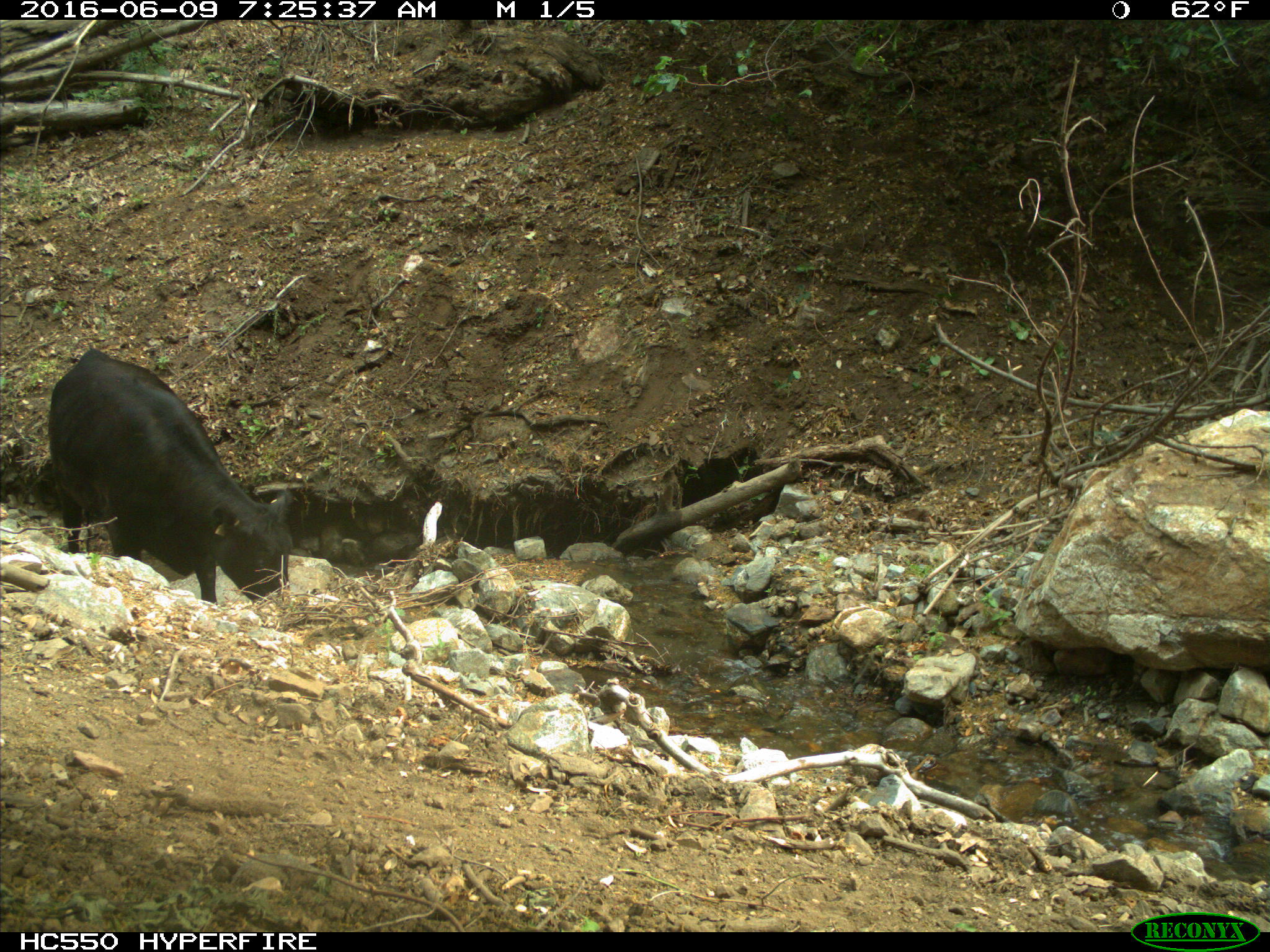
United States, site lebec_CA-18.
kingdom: Animalia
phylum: Chordata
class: Mammalia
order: Artiodactyla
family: Bovidae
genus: Bos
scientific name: Bos taurus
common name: domestic cow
Bos taurus (domestic cow).